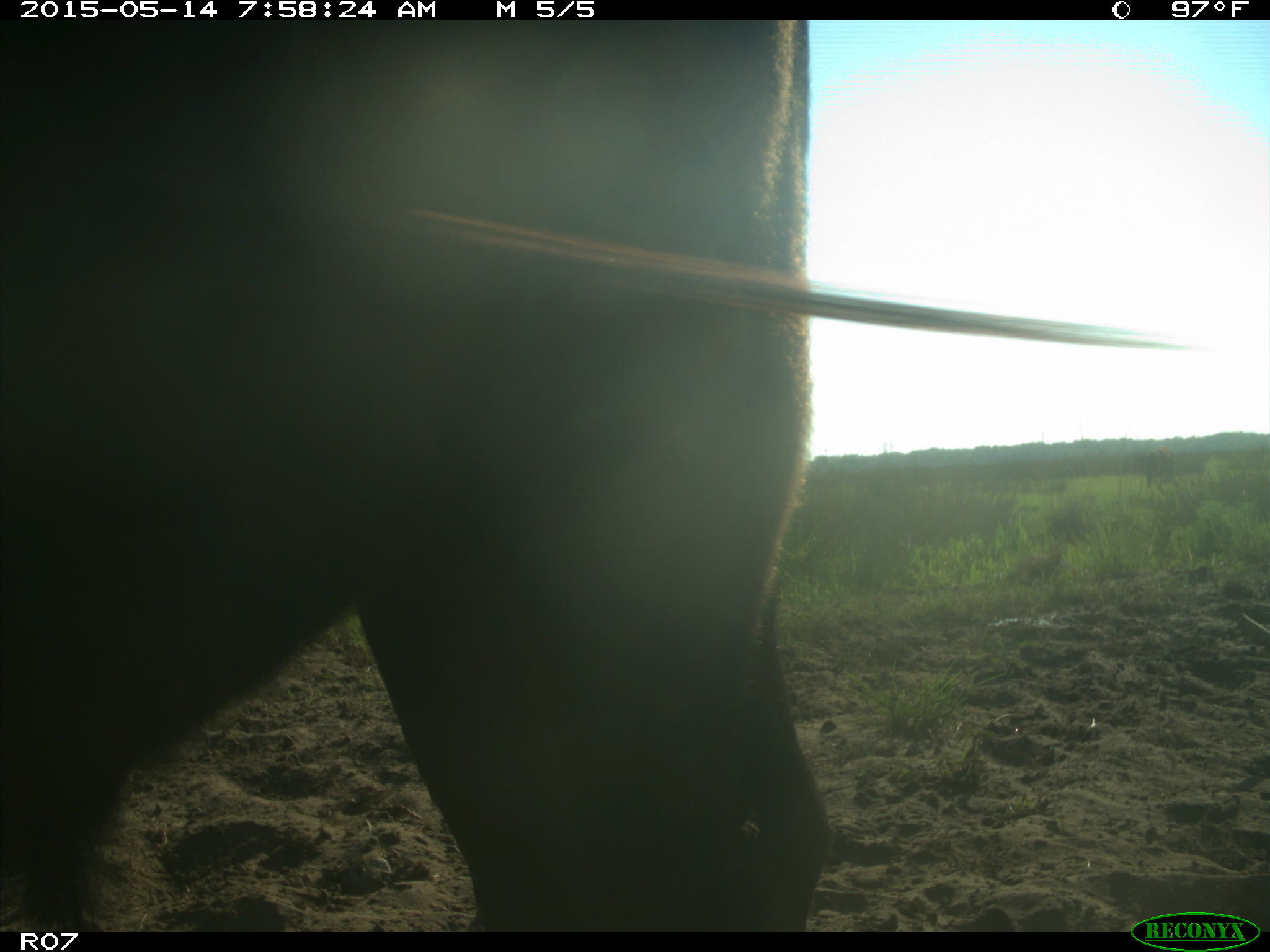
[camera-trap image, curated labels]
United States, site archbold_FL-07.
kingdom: Animalia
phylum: Chordata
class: Mammalia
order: Artiodactyla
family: Bovidae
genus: Bos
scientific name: Bos taurus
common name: domestic cow